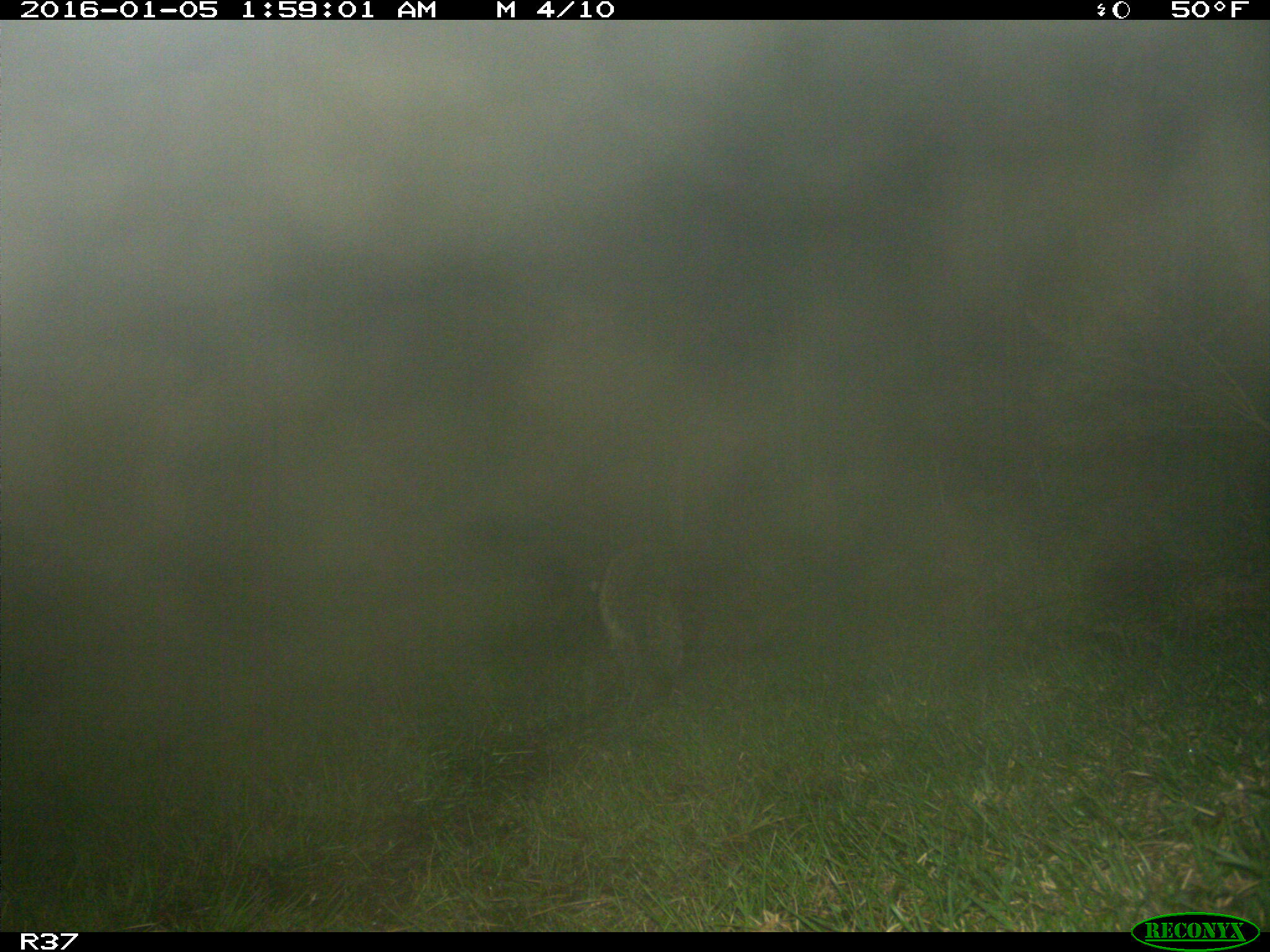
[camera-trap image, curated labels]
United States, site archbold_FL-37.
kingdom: Animalia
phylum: Chordata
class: Mammalia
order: Carnivora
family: Procyonidae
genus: Procyon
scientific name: Procyon lotor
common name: common raccoon